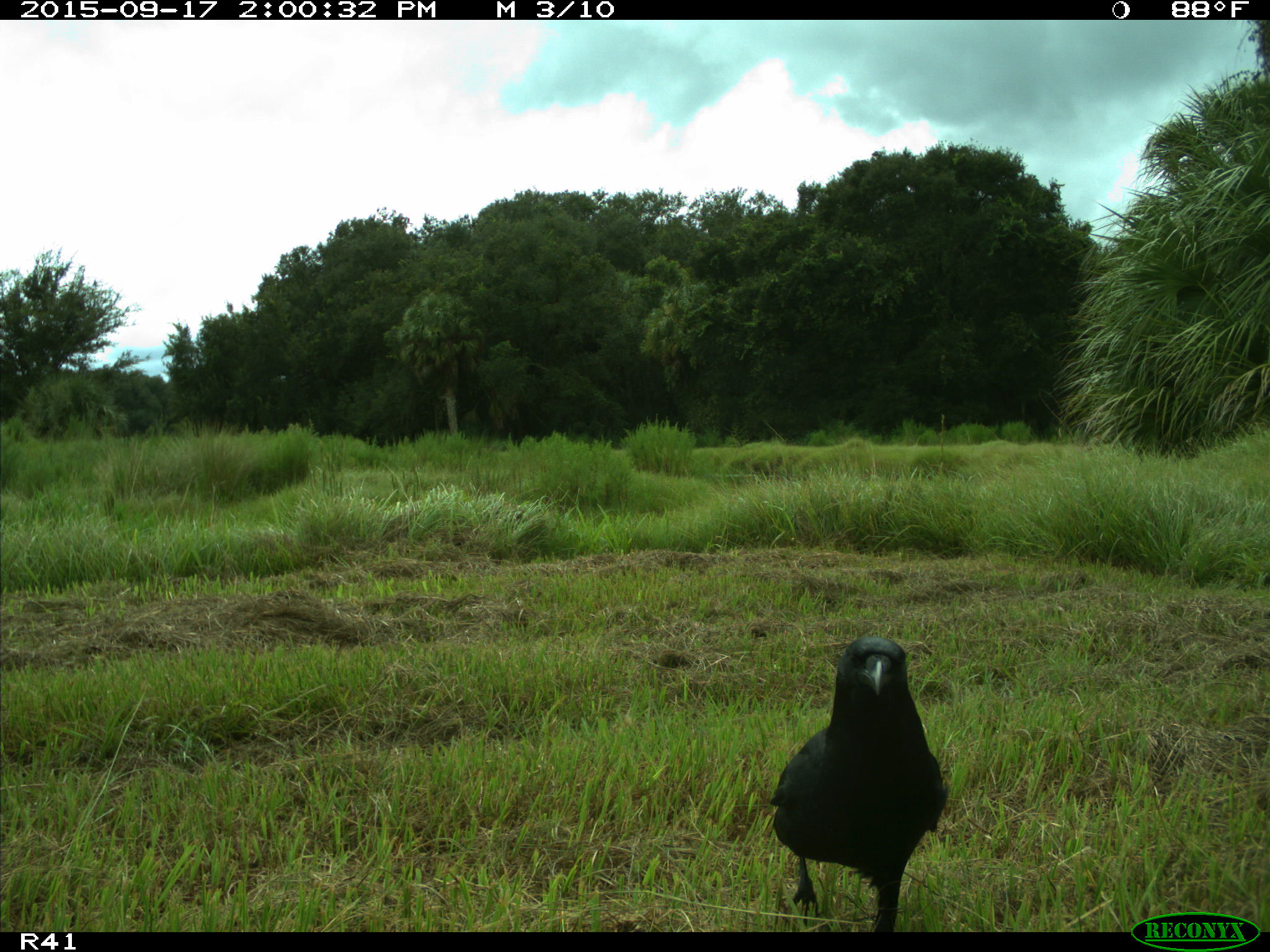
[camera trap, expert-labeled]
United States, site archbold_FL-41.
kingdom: Animalia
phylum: Chordata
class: Aves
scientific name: Aves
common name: birds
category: unidentified bird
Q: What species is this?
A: Unidentified bird (birds) (Aves).